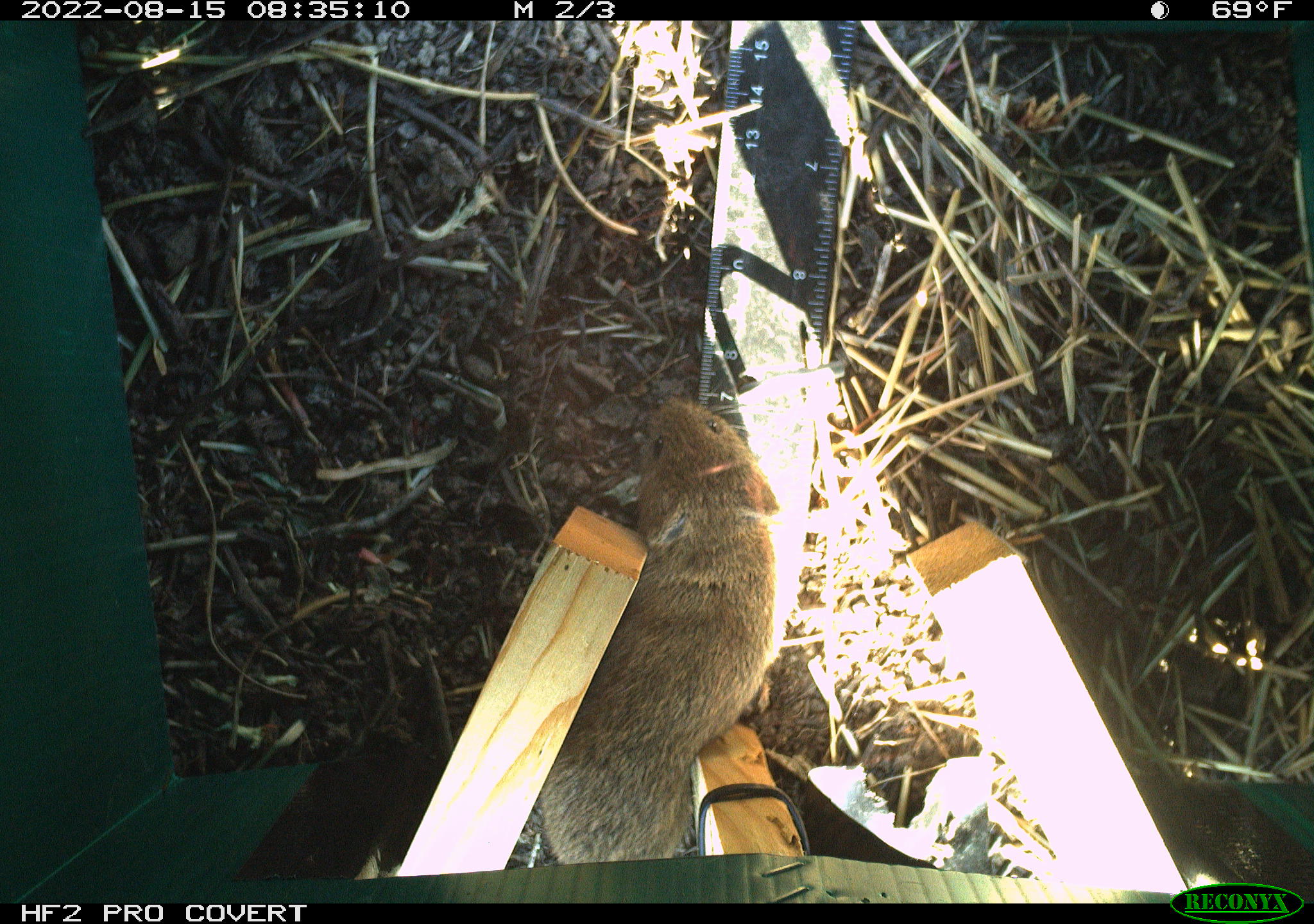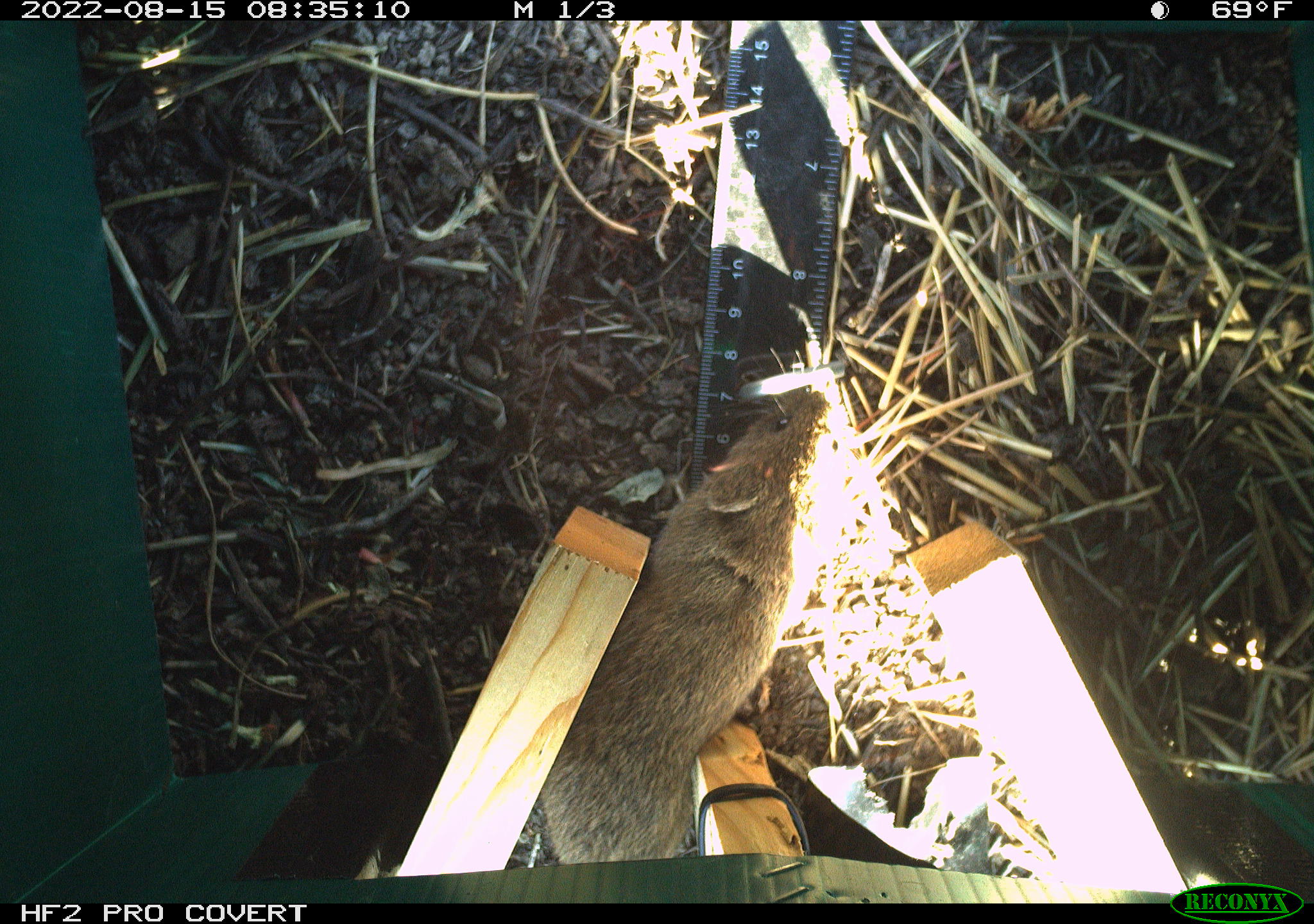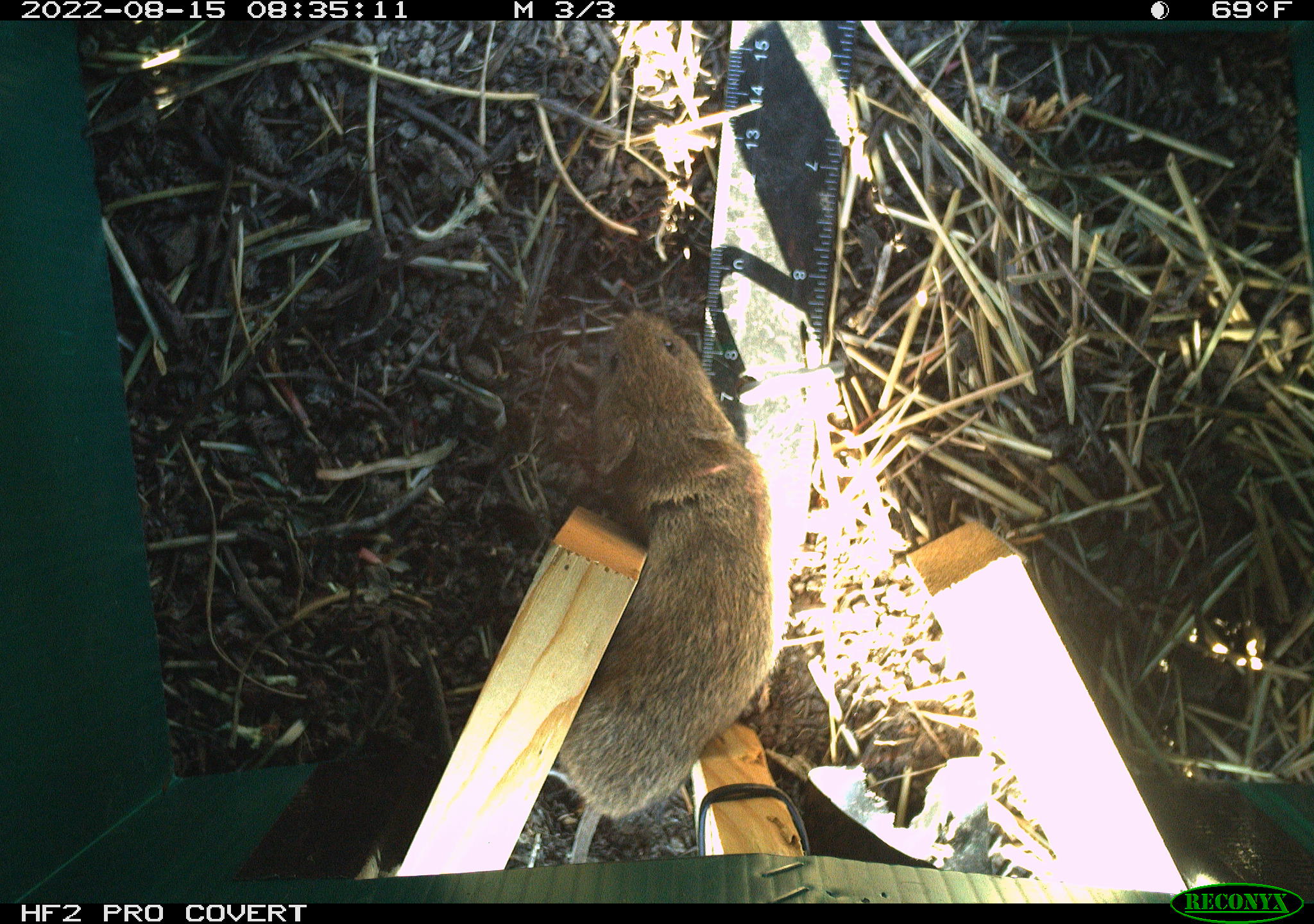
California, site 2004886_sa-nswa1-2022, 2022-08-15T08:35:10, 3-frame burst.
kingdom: Animalia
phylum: Chordata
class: Mammalia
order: Rodentia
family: Cricetidae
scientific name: Cricetidae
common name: hamsters, voles, lemmings, and allies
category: cricetidae family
Cricetidae family (hamsters, voles, lemmings, and allies) (Cricetidae).